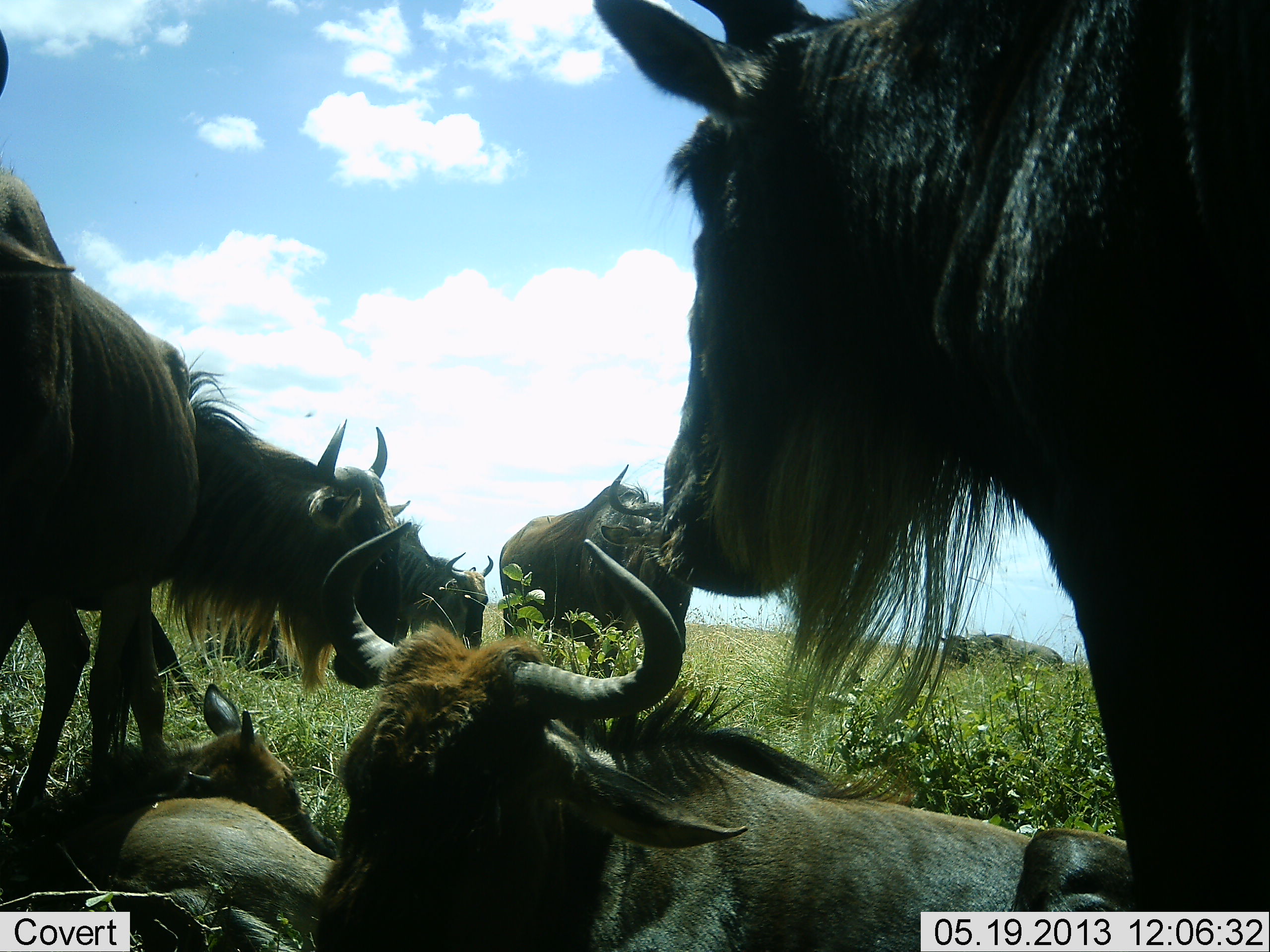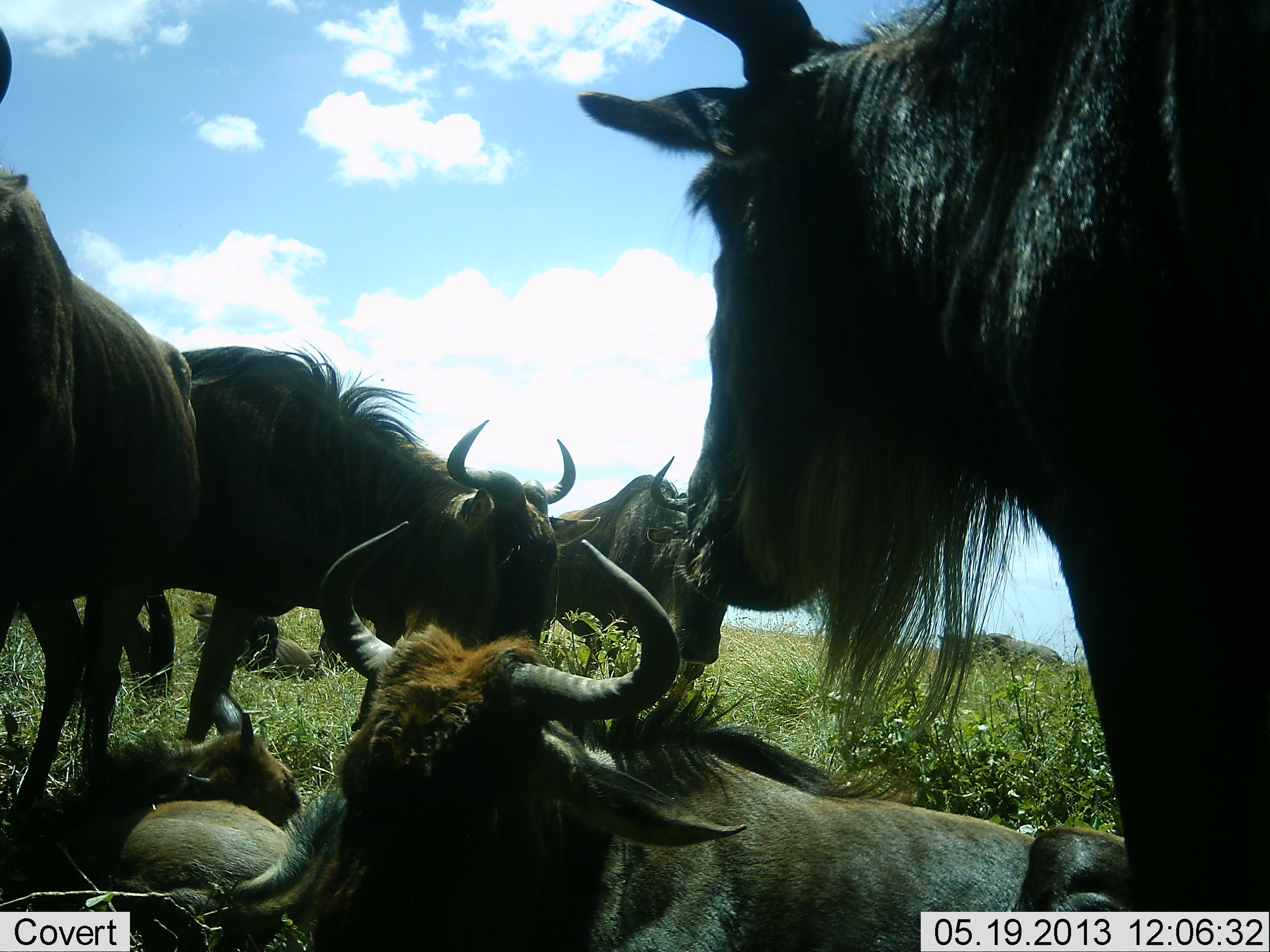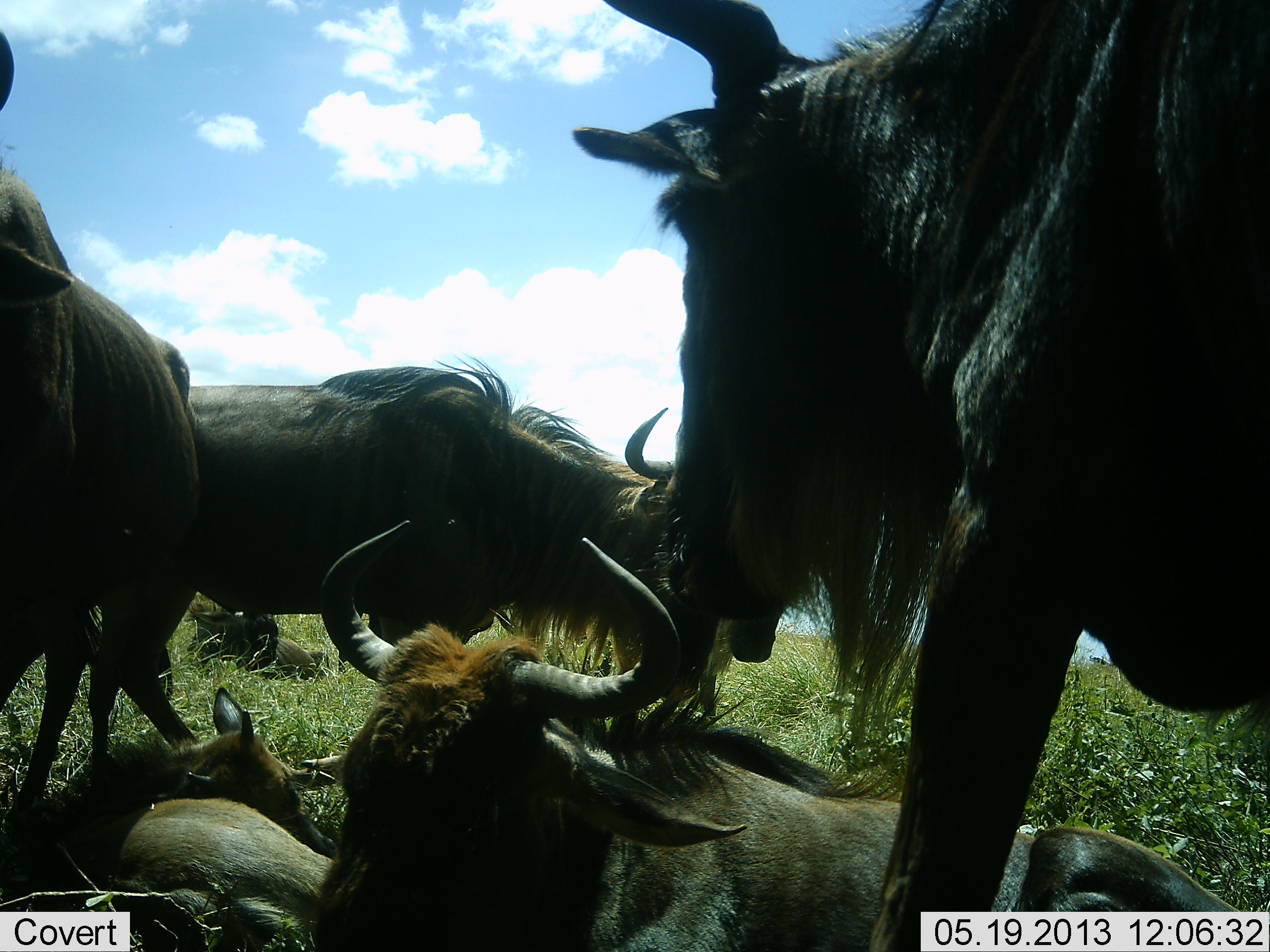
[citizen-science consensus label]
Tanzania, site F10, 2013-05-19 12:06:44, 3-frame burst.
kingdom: Animalia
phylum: Chordata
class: Mammalia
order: Artiodactyla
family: Bovidae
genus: Connochaetes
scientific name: Connochaetes taurinus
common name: blue wildebeest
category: wildebeest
Wildebeest (blue wildebeest) (Connochaetes taurinus), count 7. Behavior (volunteer vote fractions): standing 77%, resting 94%, moving 26%, interacting 6%. Young present (vote fraction): 60%. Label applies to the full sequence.